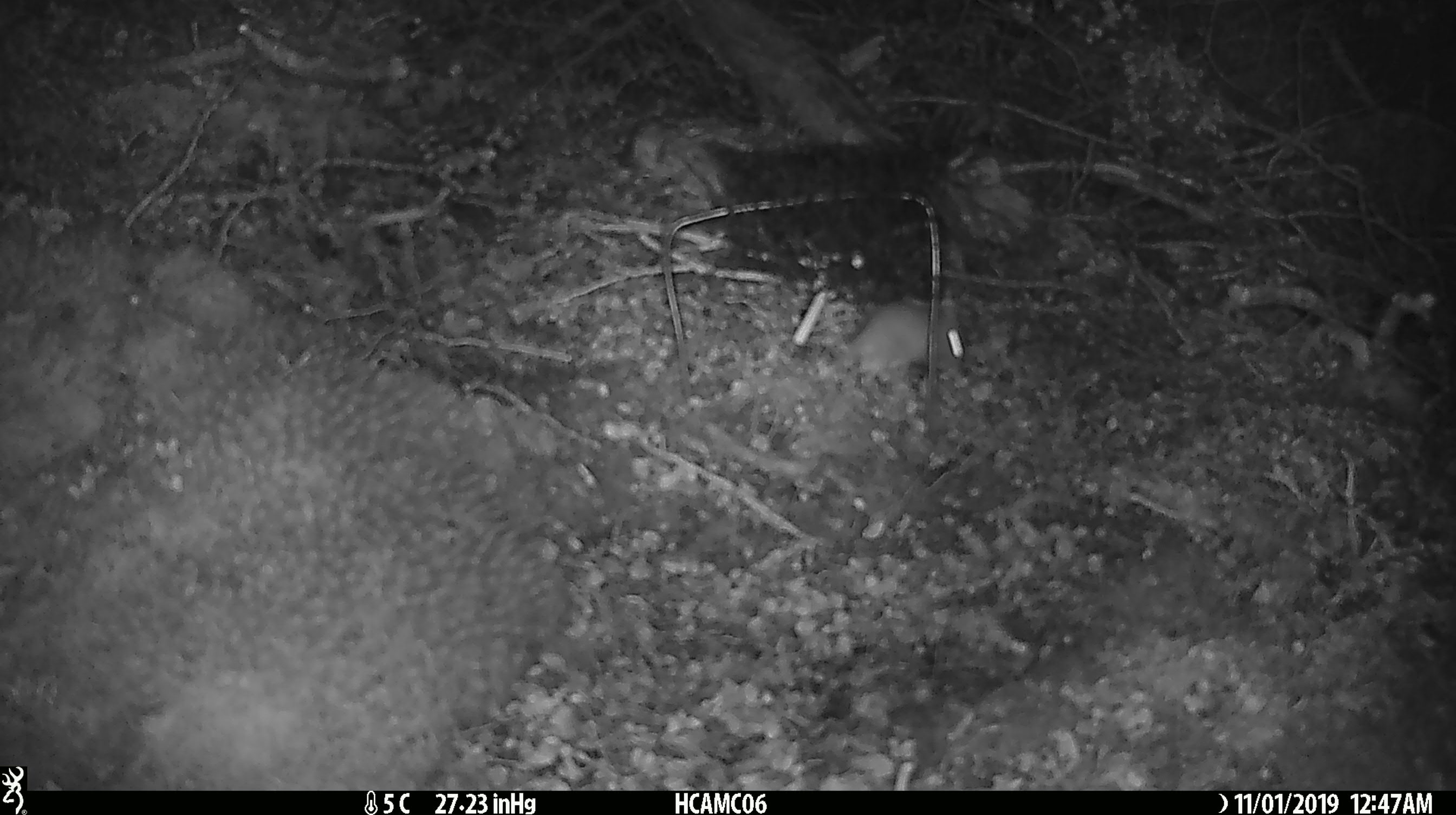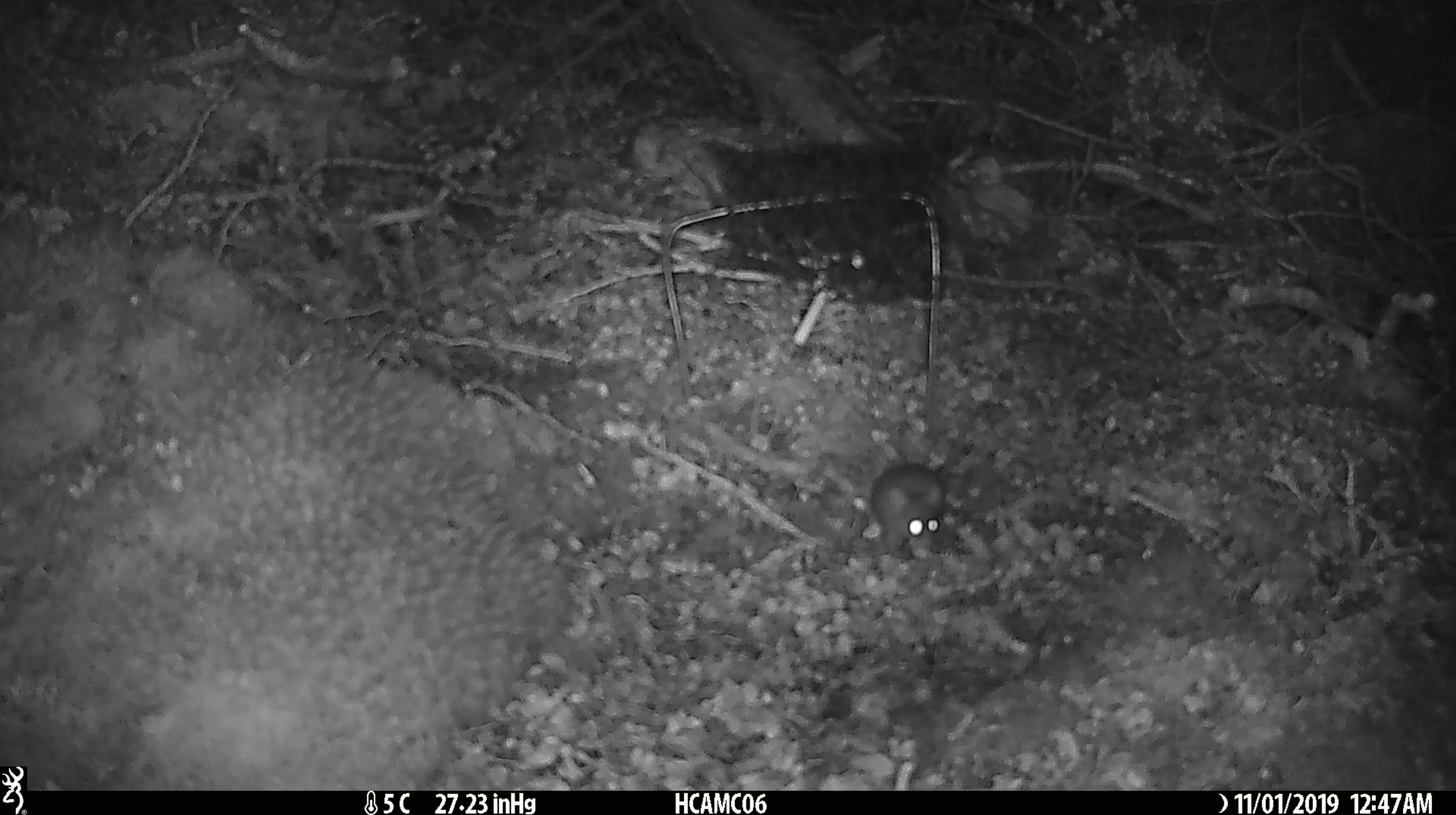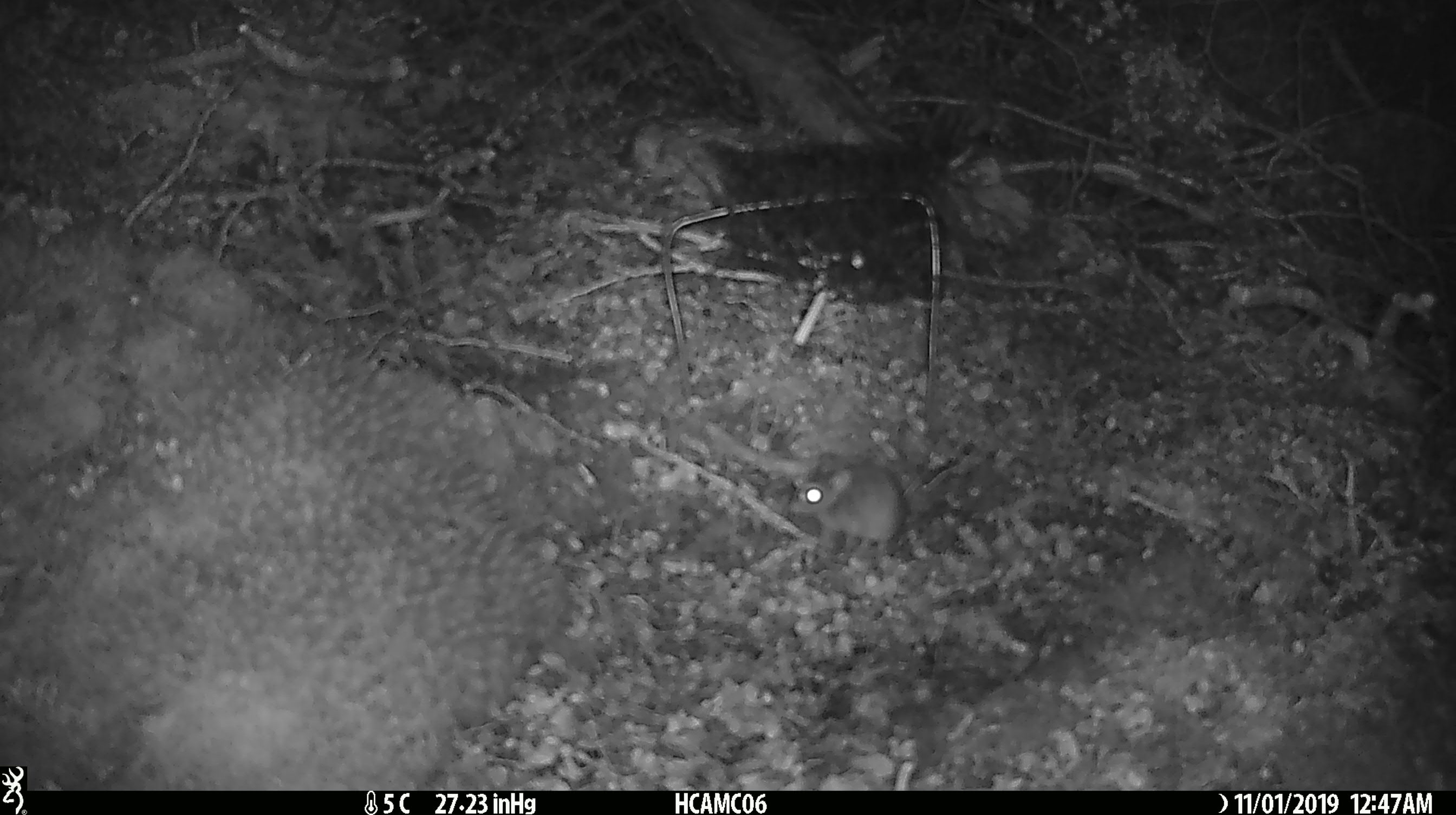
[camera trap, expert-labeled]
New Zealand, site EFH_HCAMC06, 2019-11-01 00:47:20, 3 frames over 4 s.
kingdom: Animalia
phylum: Chordata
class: Mammalia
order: Rodentia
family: Muridae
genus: Mus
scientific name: Mus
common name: mouse